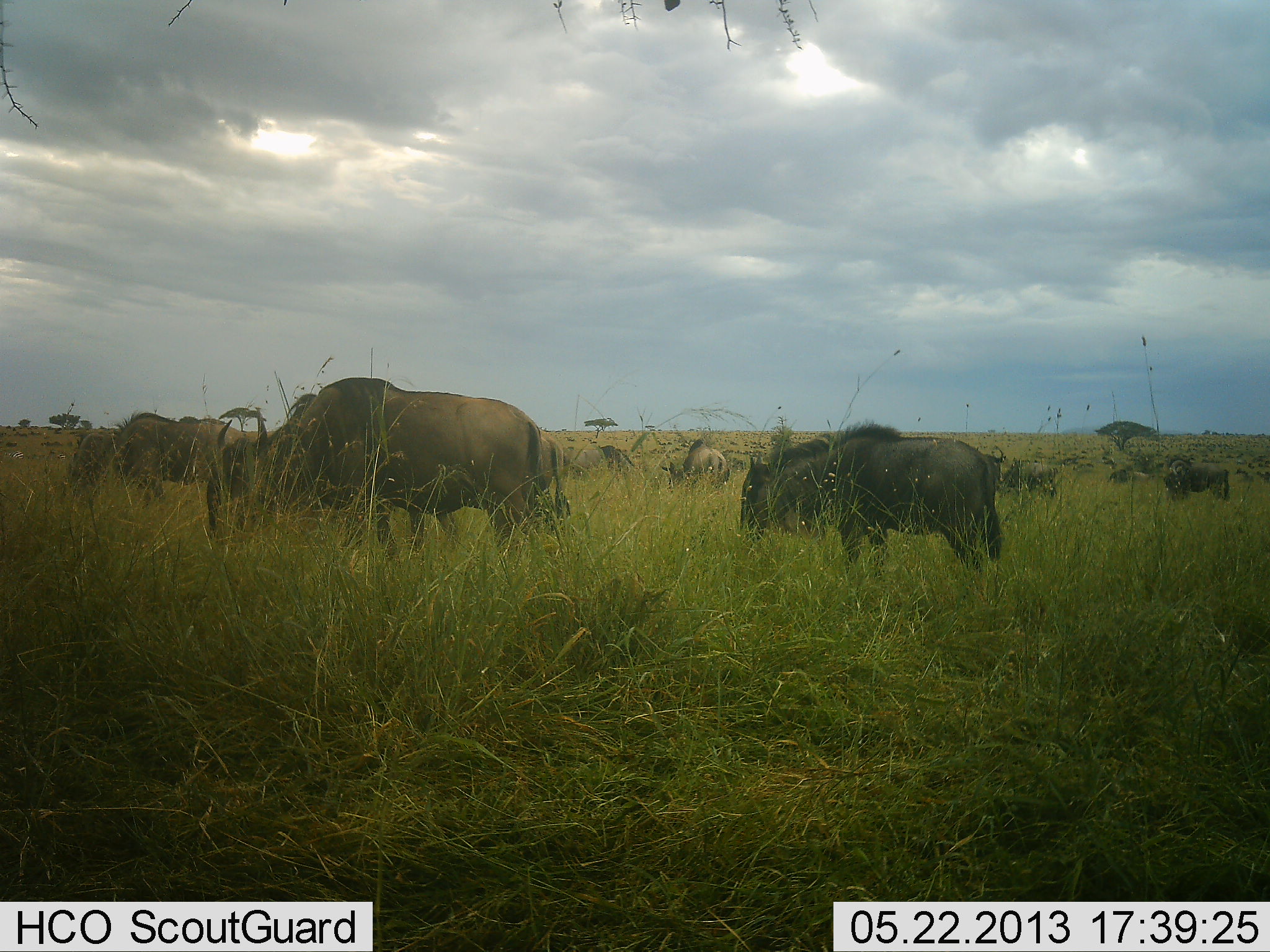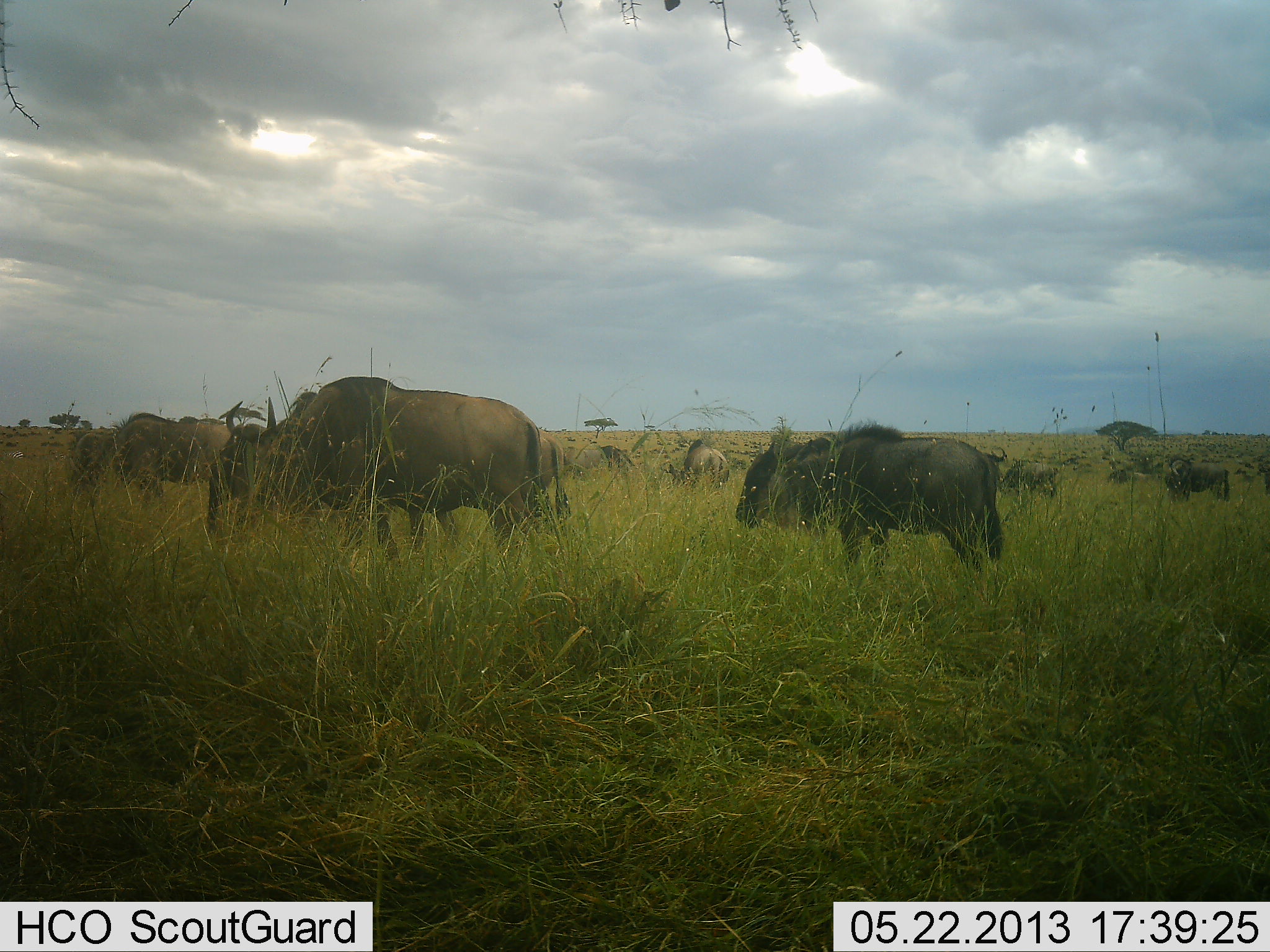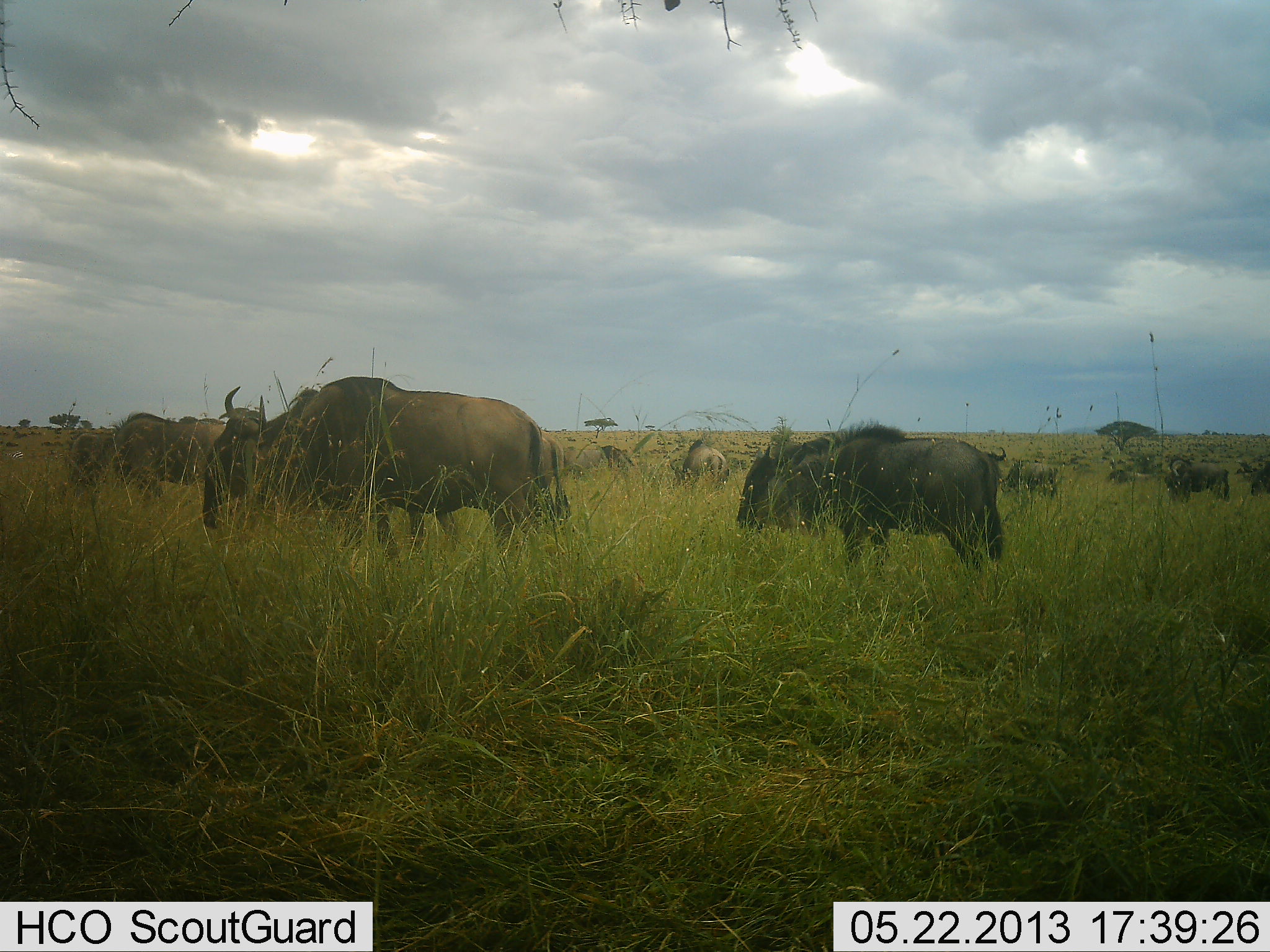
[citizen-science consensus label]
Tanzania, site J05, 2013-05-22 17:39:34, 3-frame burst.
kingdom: Animalia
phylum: Chordata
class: Mammalia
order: Artiodactyla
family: Bovidae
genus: Connochaetes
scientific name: Connochaetes taurinus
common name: blue wildebeest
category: wildebeest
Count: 11-50.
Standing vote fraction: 47%.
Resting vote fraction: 8%.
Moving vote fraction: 11%.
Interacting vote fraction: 0%.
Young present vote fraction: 6%.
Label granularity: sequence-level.